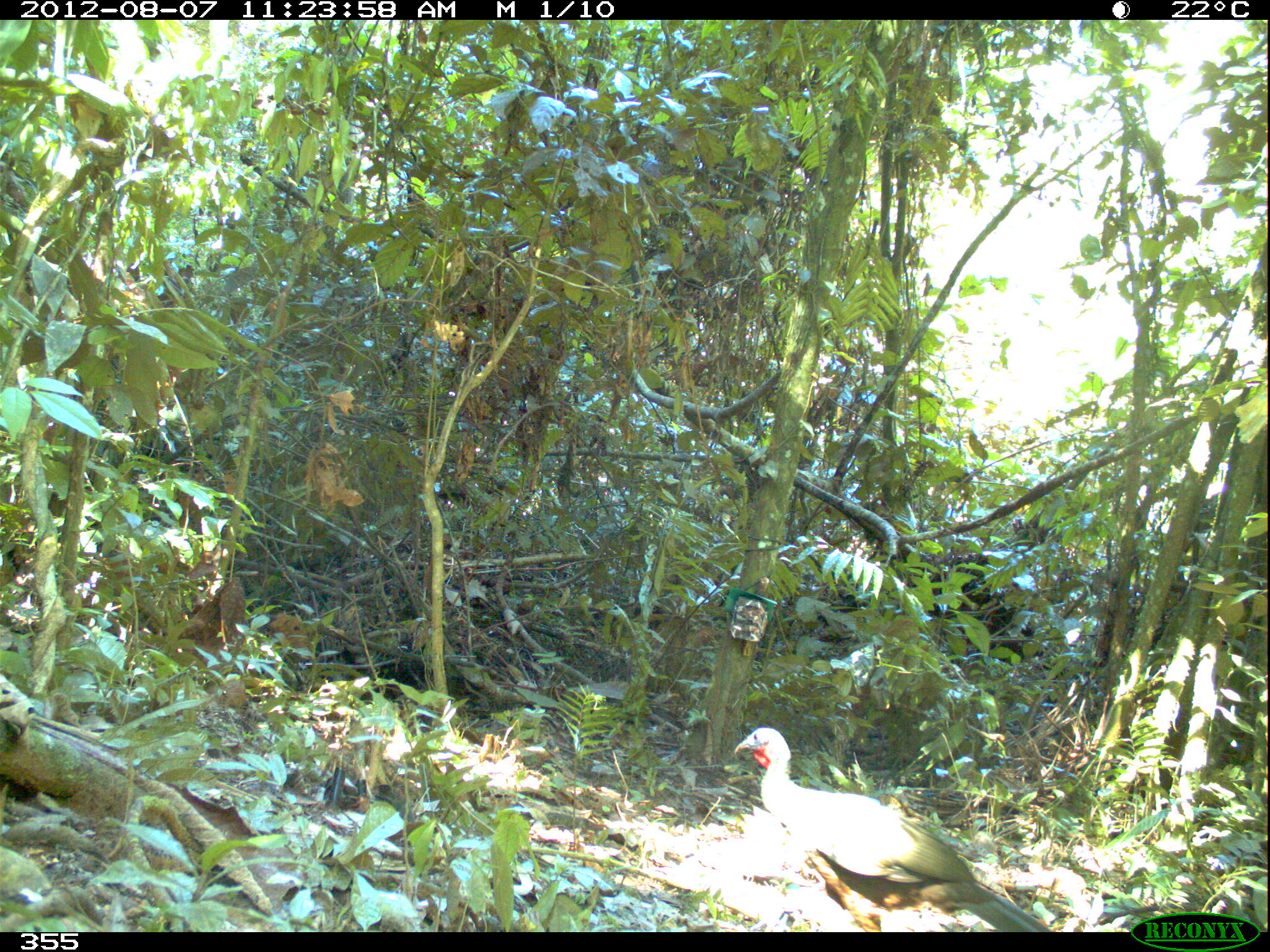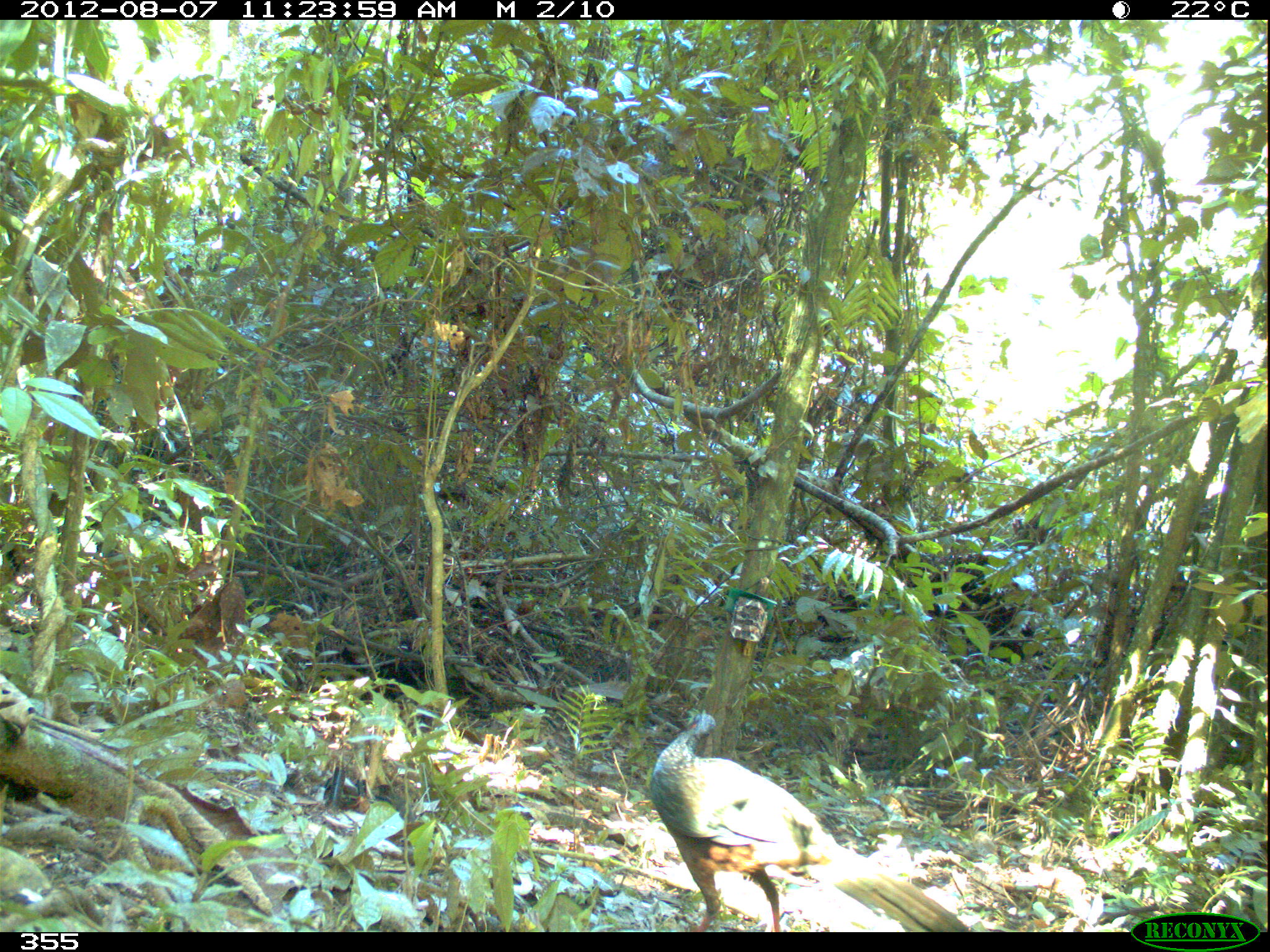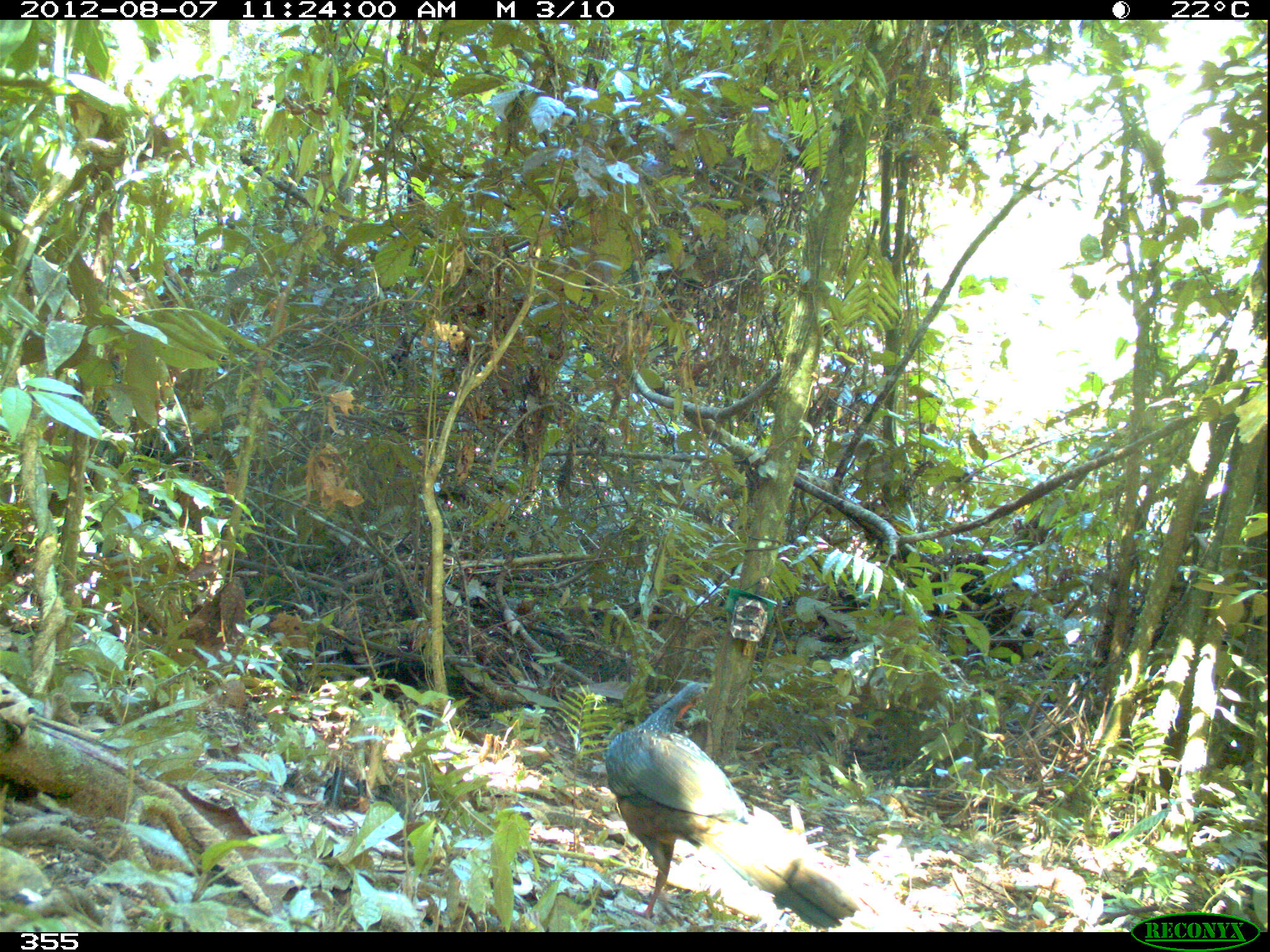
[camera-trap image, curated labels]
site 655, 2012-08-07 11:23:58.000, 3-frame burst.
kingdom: Animalia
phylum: Chordata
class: Aves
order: Galliformes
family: Cracidae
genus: Penelope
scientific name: Penelope jacquacu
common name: spix's guan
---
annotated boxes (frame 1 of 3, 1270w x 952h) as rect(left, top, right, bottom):
penelope jacquacu: rect(733, 727, 1052, 932)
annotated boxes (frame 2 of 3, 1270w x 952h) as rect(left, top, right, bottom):
penelope jacquacu: rect(650, 708, 971, 932)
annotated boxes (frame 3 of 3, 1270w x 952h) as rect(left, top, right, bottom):
penelope jacquacu: rect(603, 682, 866, 931)